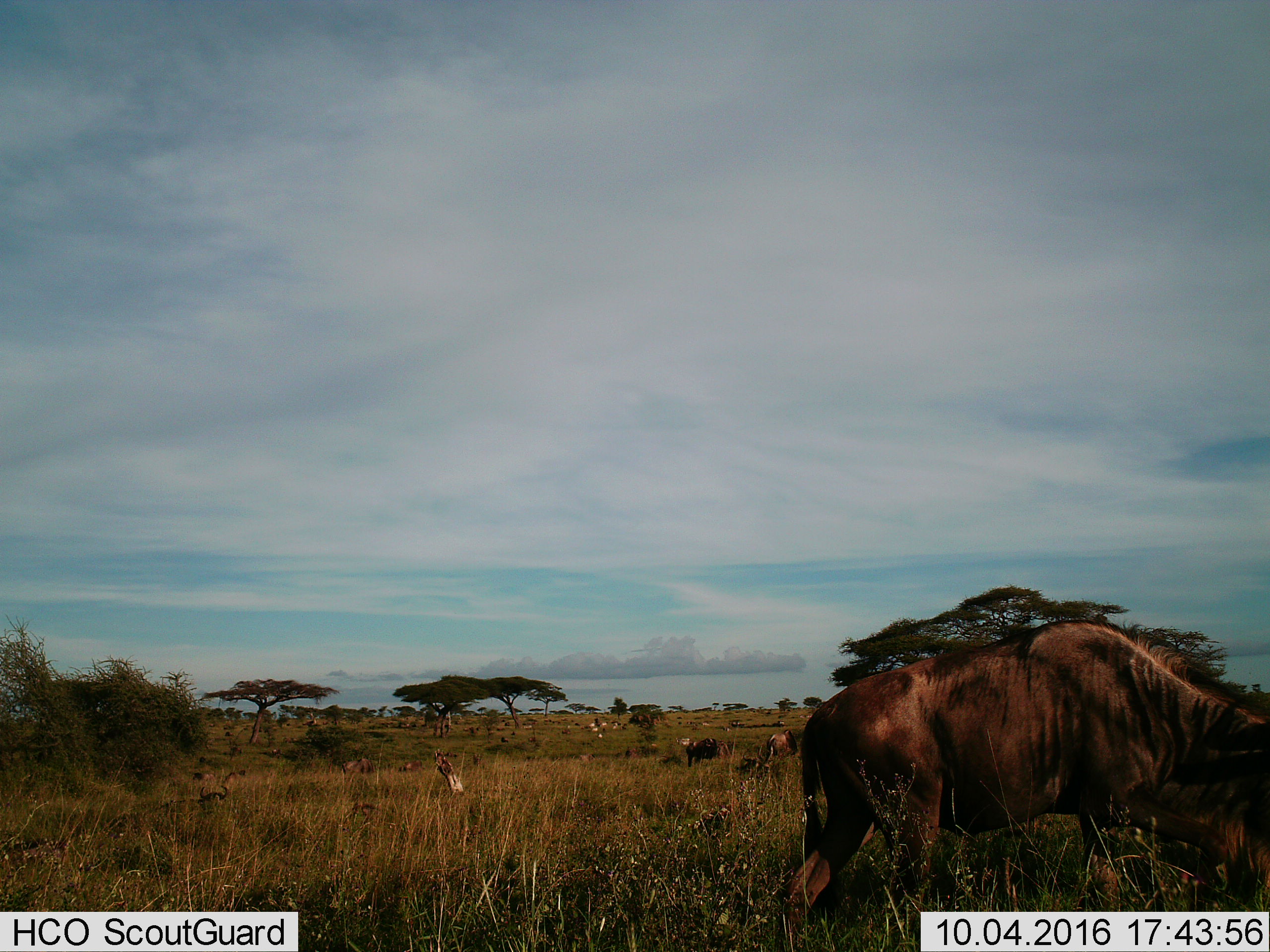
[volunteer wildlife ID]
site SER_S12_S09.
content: unidentified animal